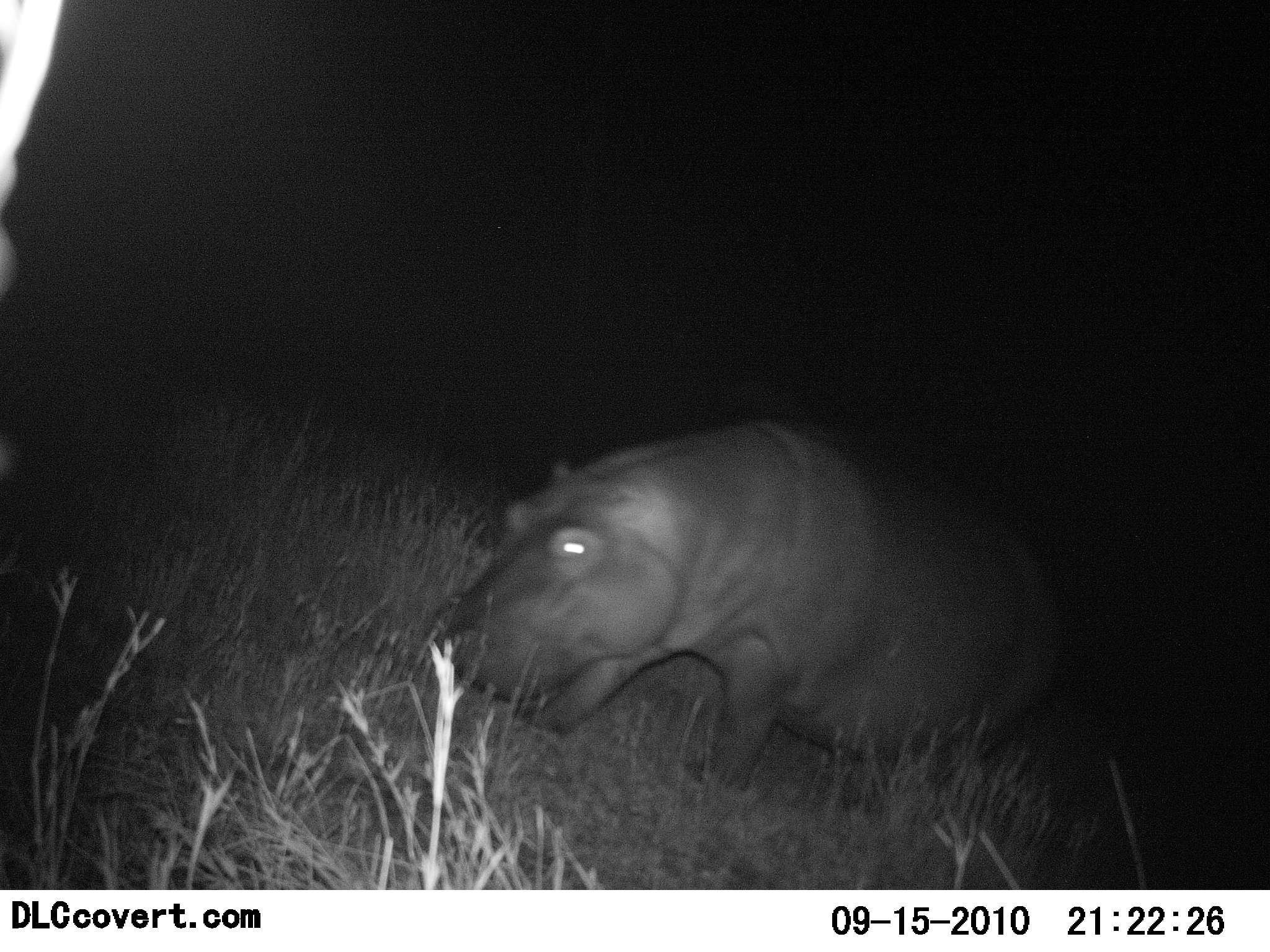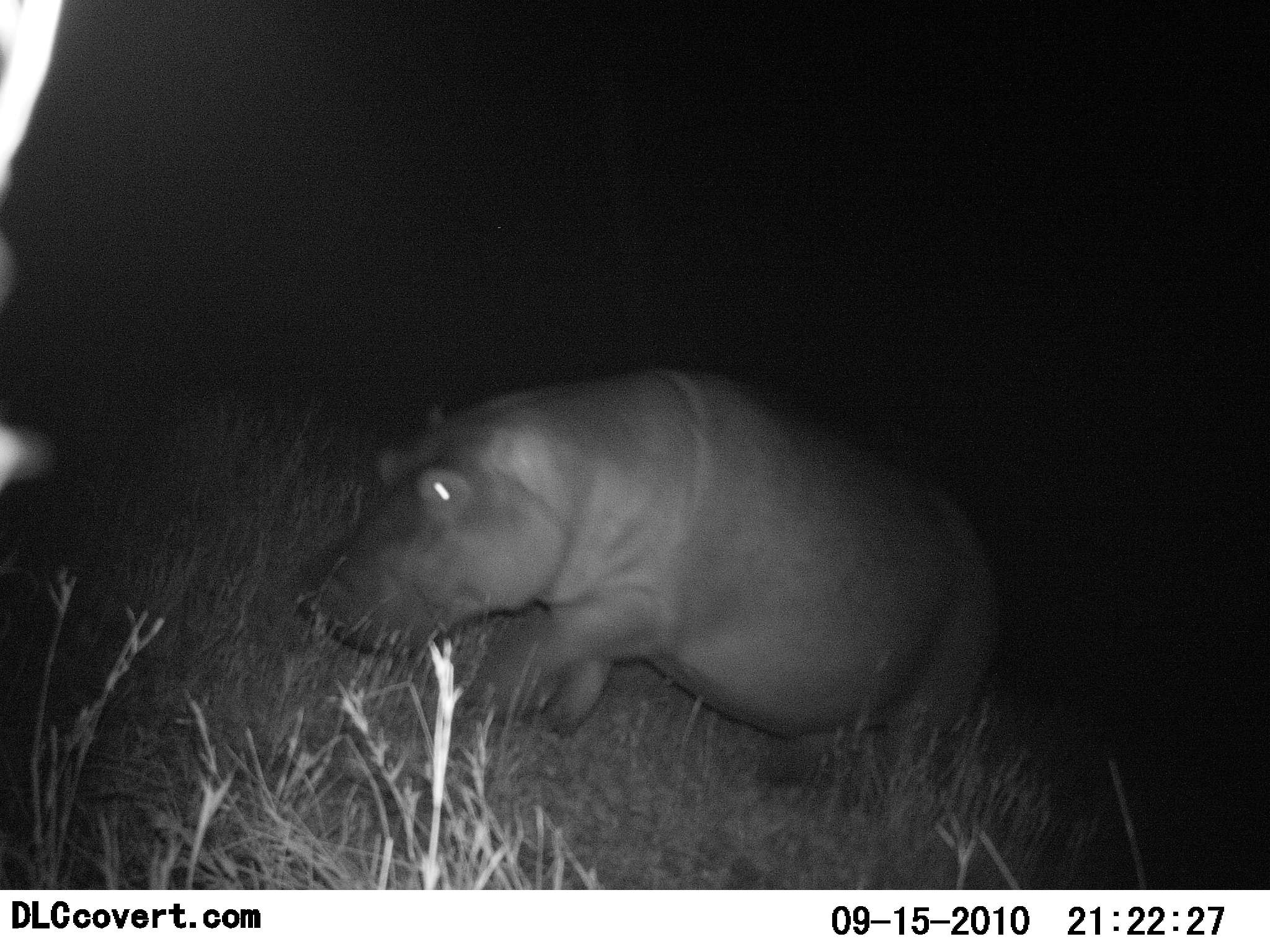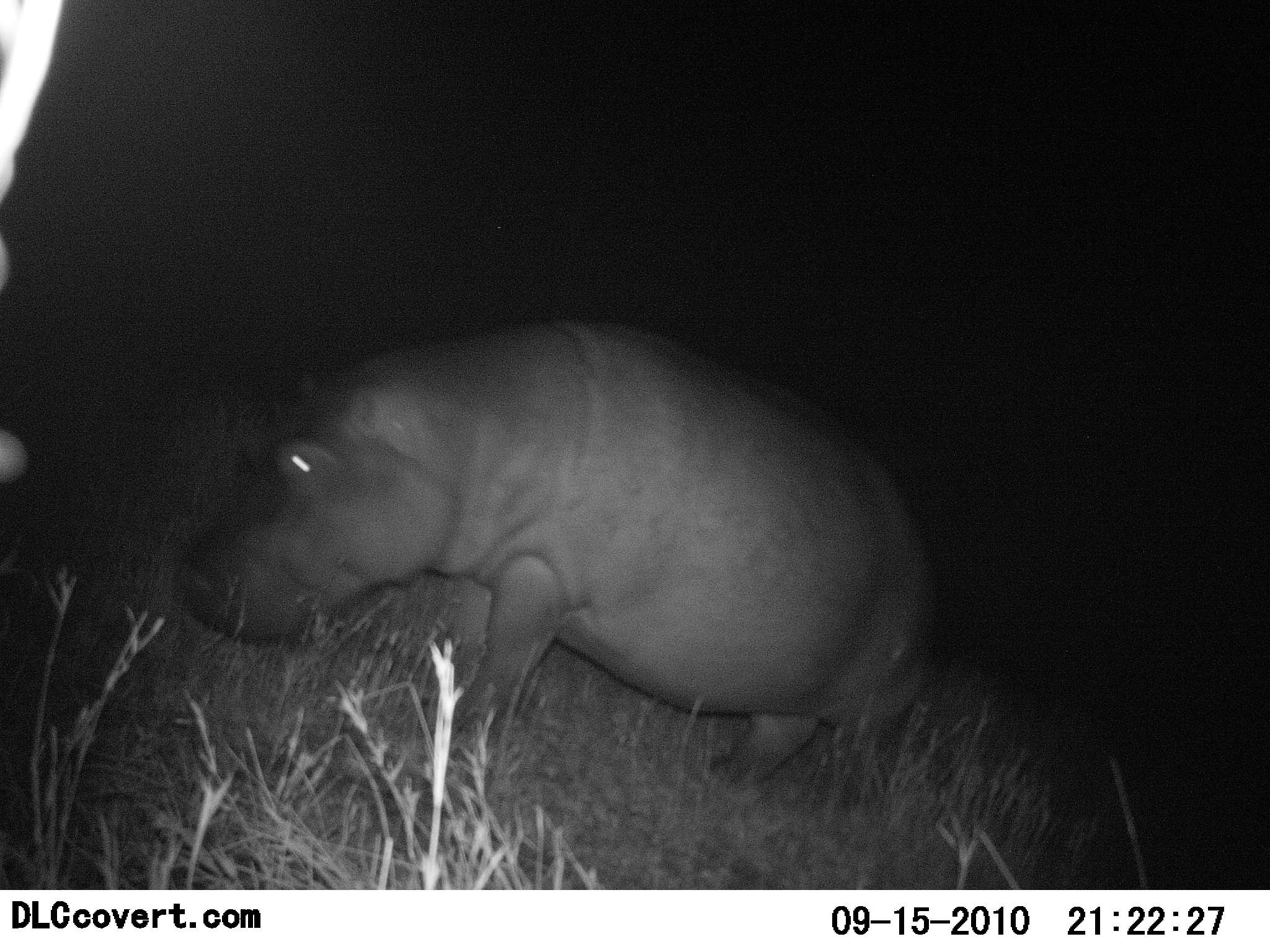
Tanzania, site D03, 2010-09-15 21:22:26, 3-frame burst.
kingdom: Animalia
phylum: Chordata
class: Mammalia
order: Artiodactyla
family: Hippopotamidae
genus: Hippopotamus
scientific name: Hippopotamus amphibius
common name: hippopotamus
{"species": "hippopotamus (Hippopotamus amphibius)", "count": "1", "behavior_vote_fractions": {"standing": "0%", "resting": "0%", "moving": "100%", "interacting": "0%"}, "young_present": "0%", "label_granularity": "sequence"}